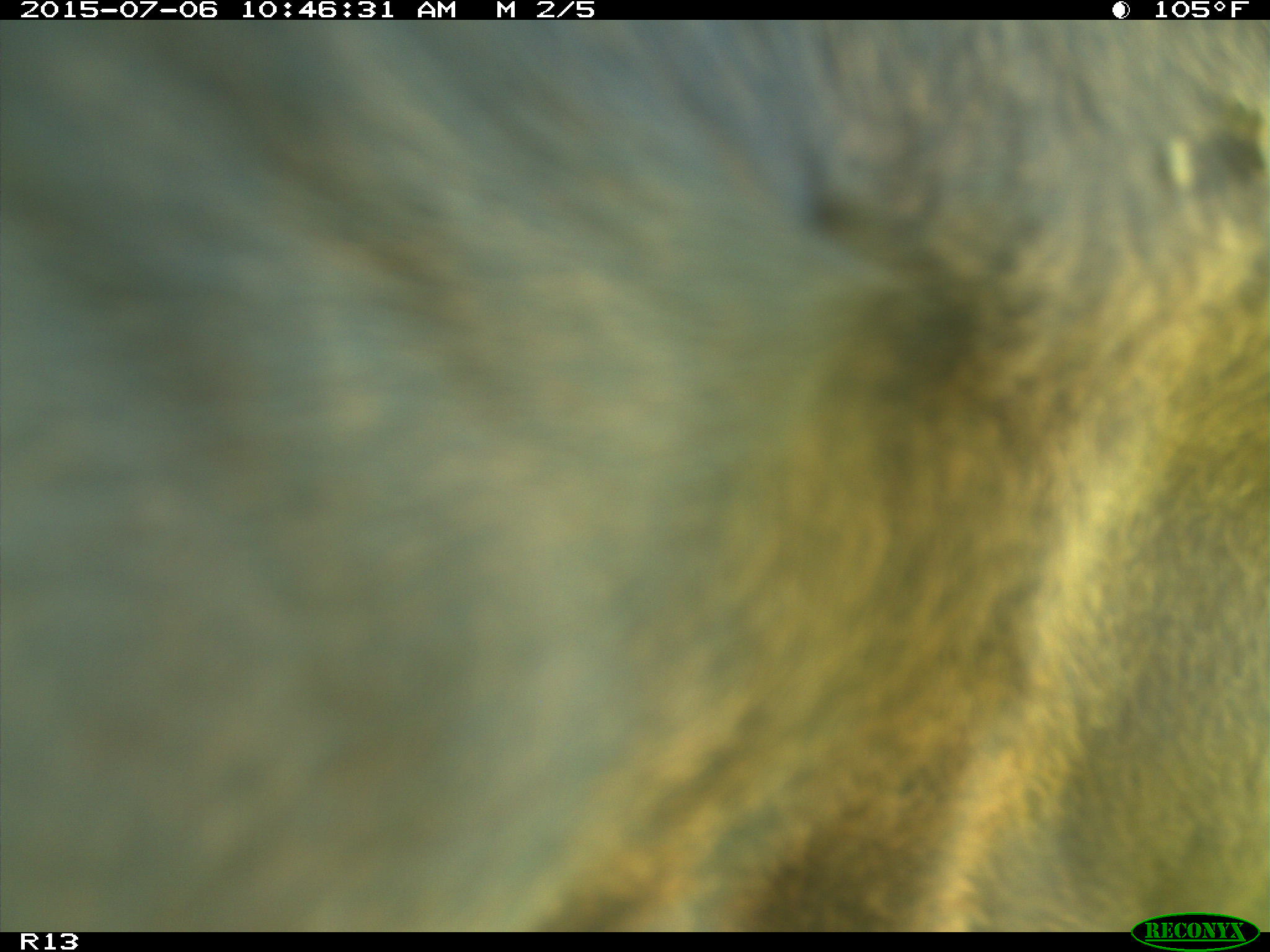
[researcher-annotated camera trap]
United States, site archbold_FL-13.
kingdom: Animalia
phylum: Chordata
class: Mammalia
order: Artiodactyla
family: Bovidae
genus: Bos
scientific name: Bos taurus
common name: domestic cow